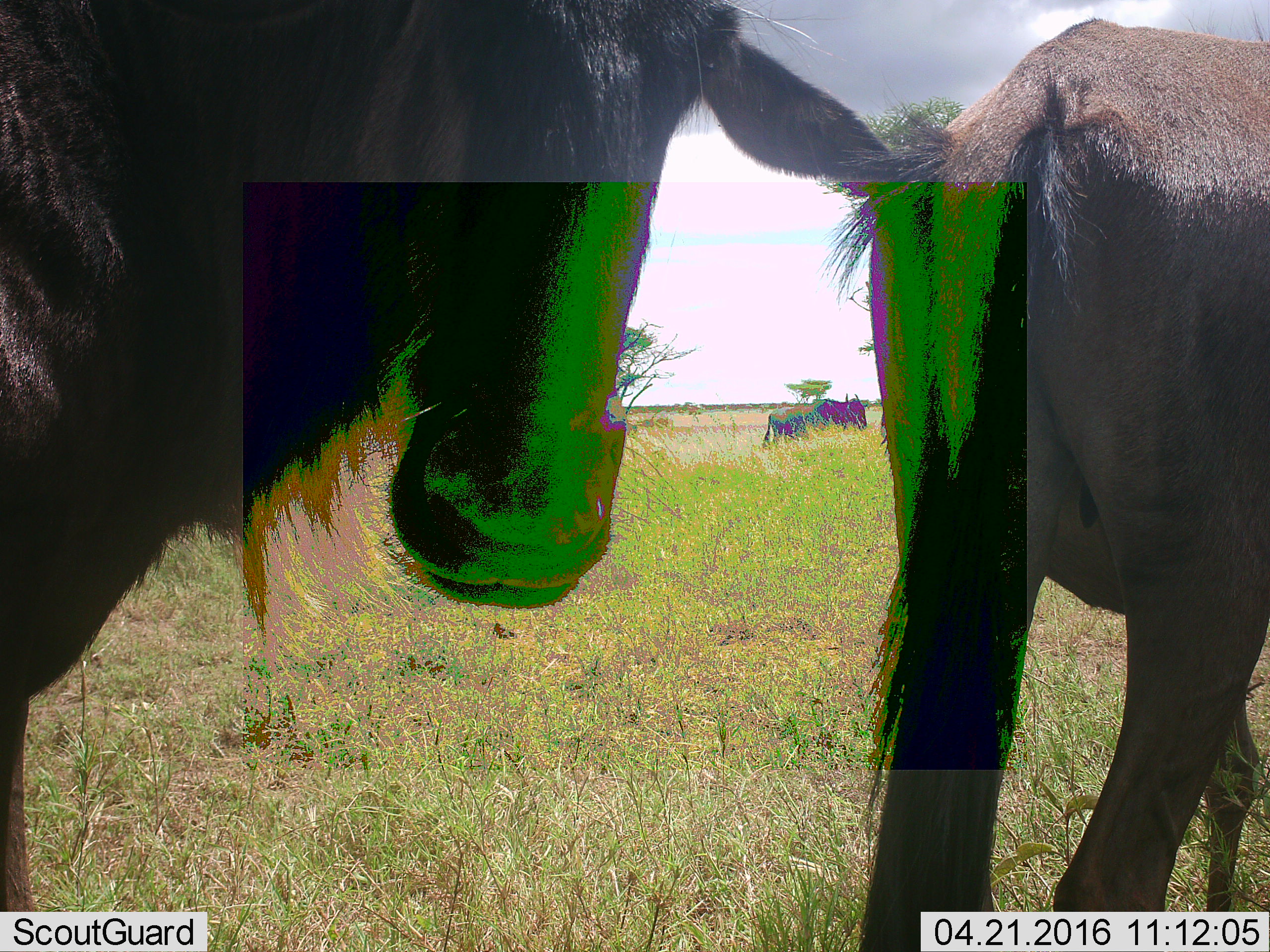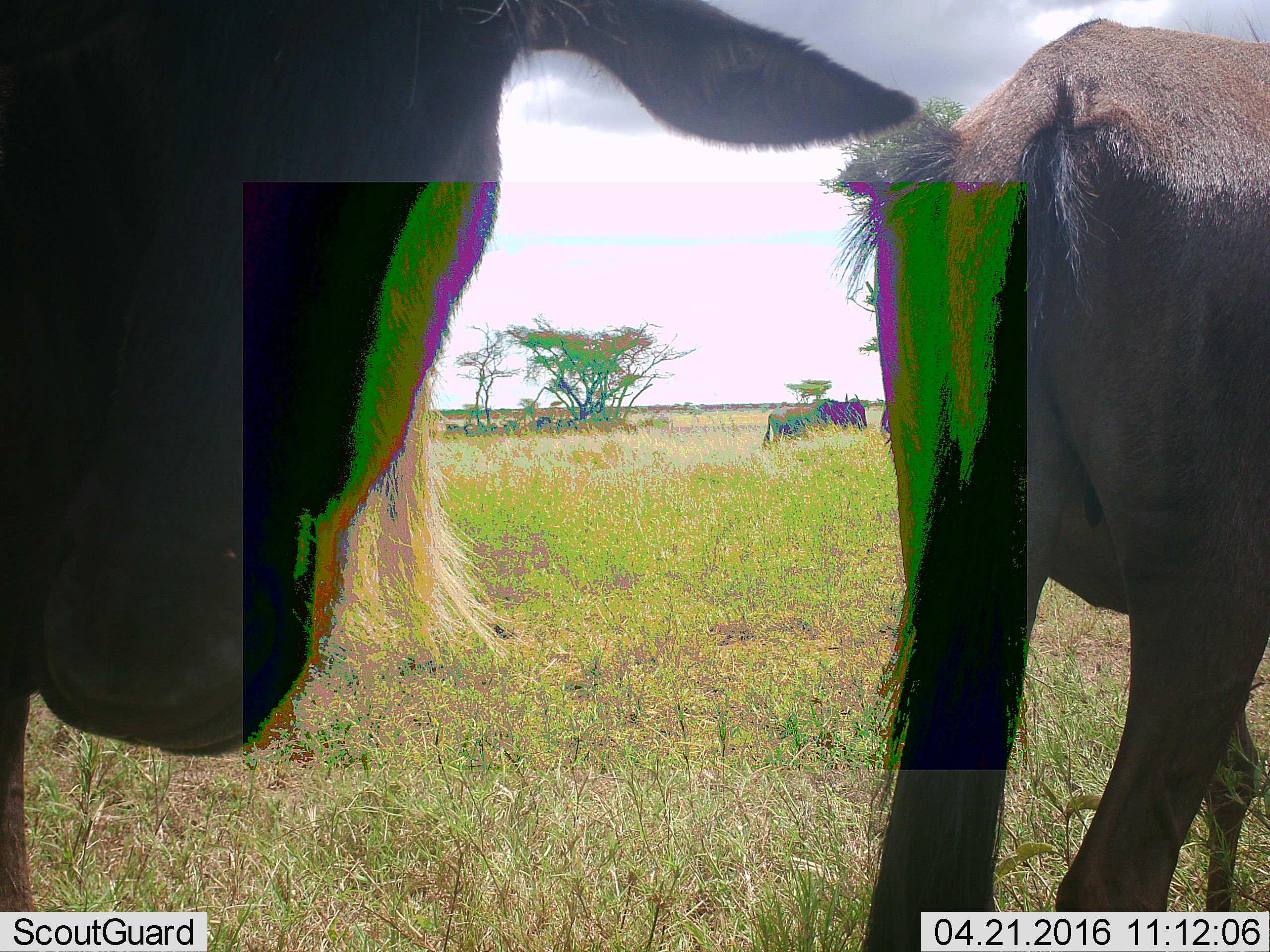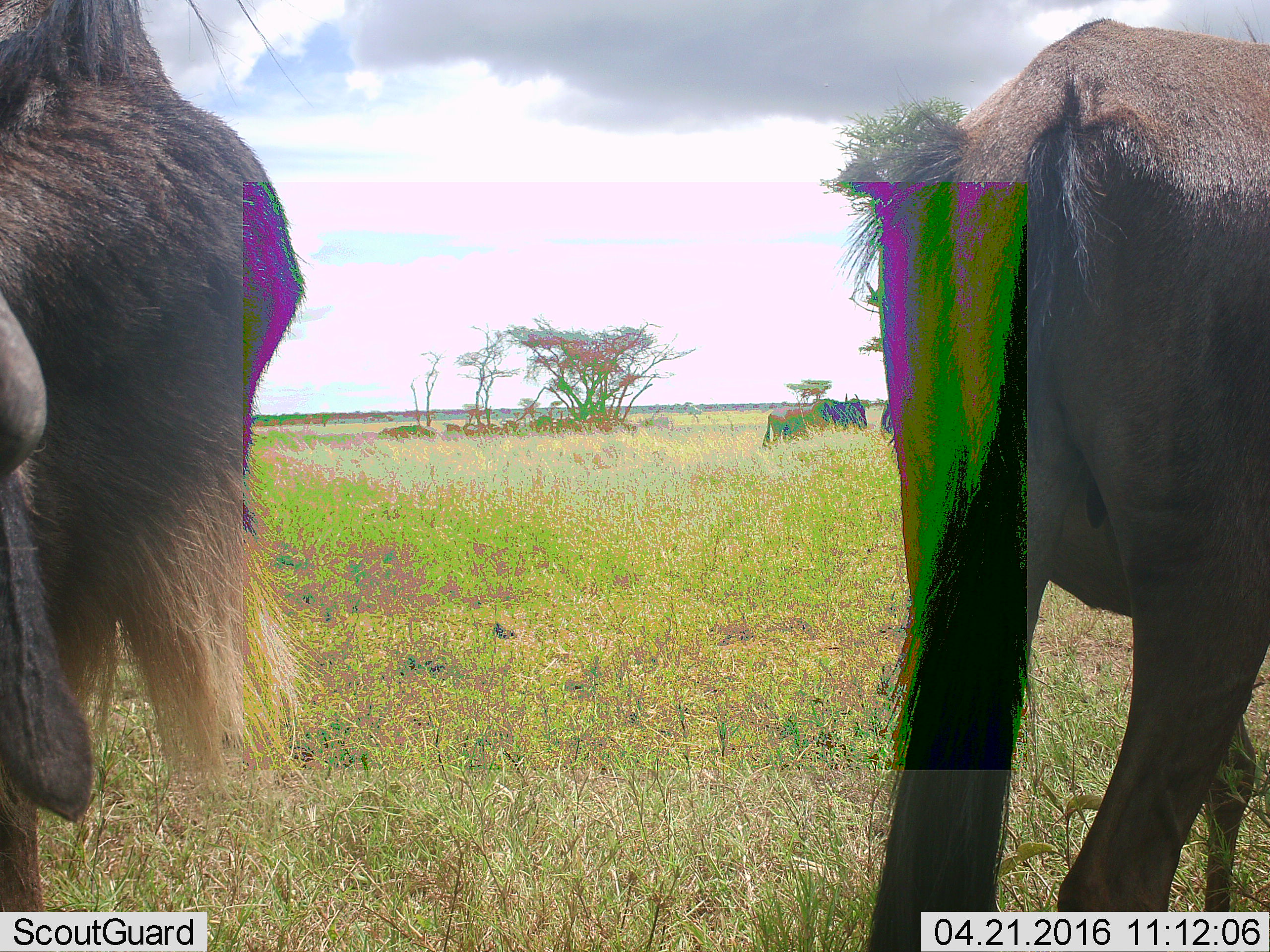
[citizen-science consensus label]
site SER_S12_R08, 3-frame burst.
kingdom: Animalia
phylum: Chordata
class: Mammalia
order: Artiodactyla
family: Bovidae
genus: Connochaetes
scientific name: Connochaetes taurinus taurinus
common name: blue wildebeest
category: wildebeestblue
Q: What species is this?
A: Wildebeestblue (blue wildebeest) (Connochaetes taurinus taurinus).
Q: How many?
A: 11-50.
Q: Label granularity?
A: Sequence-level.